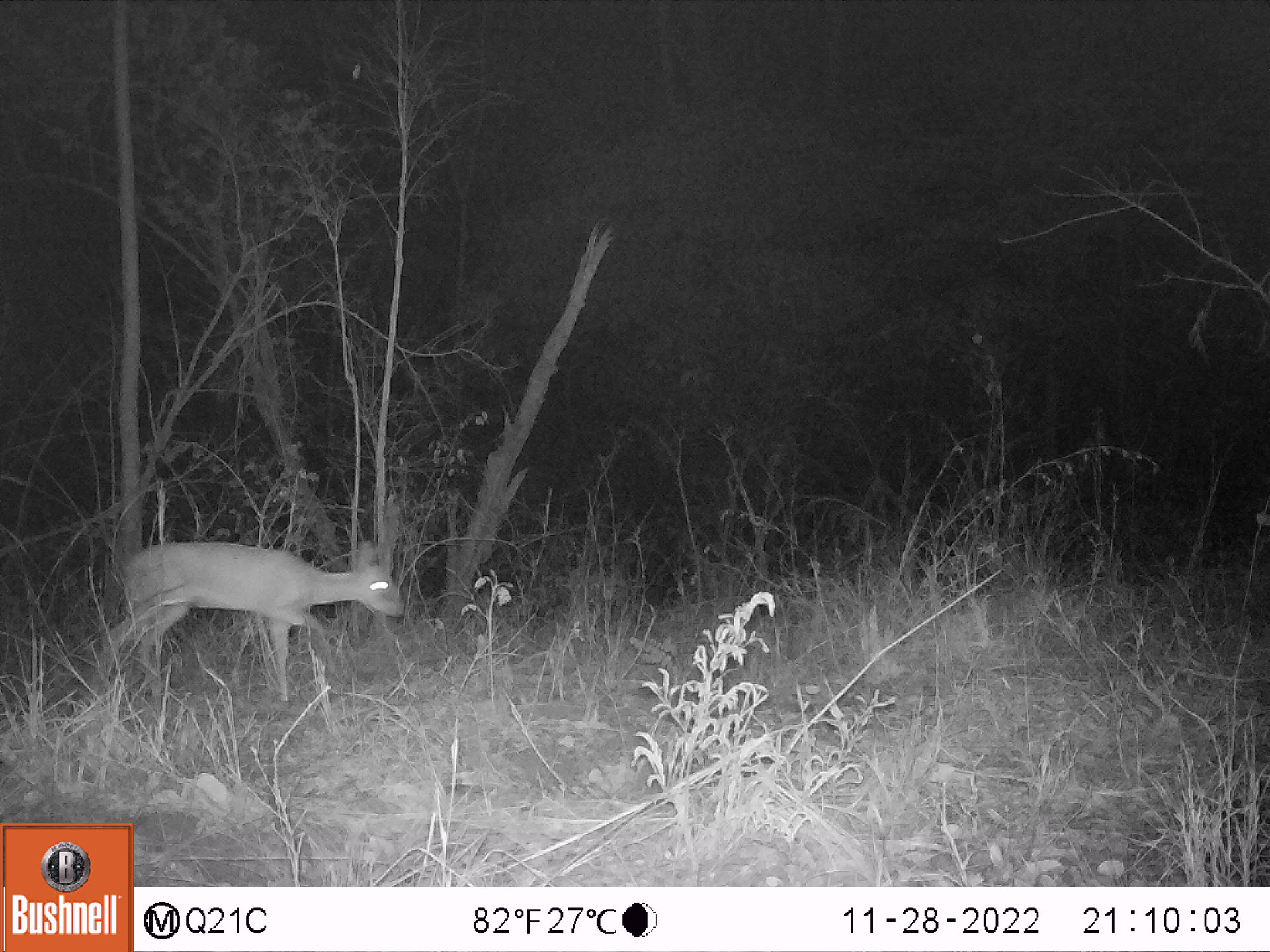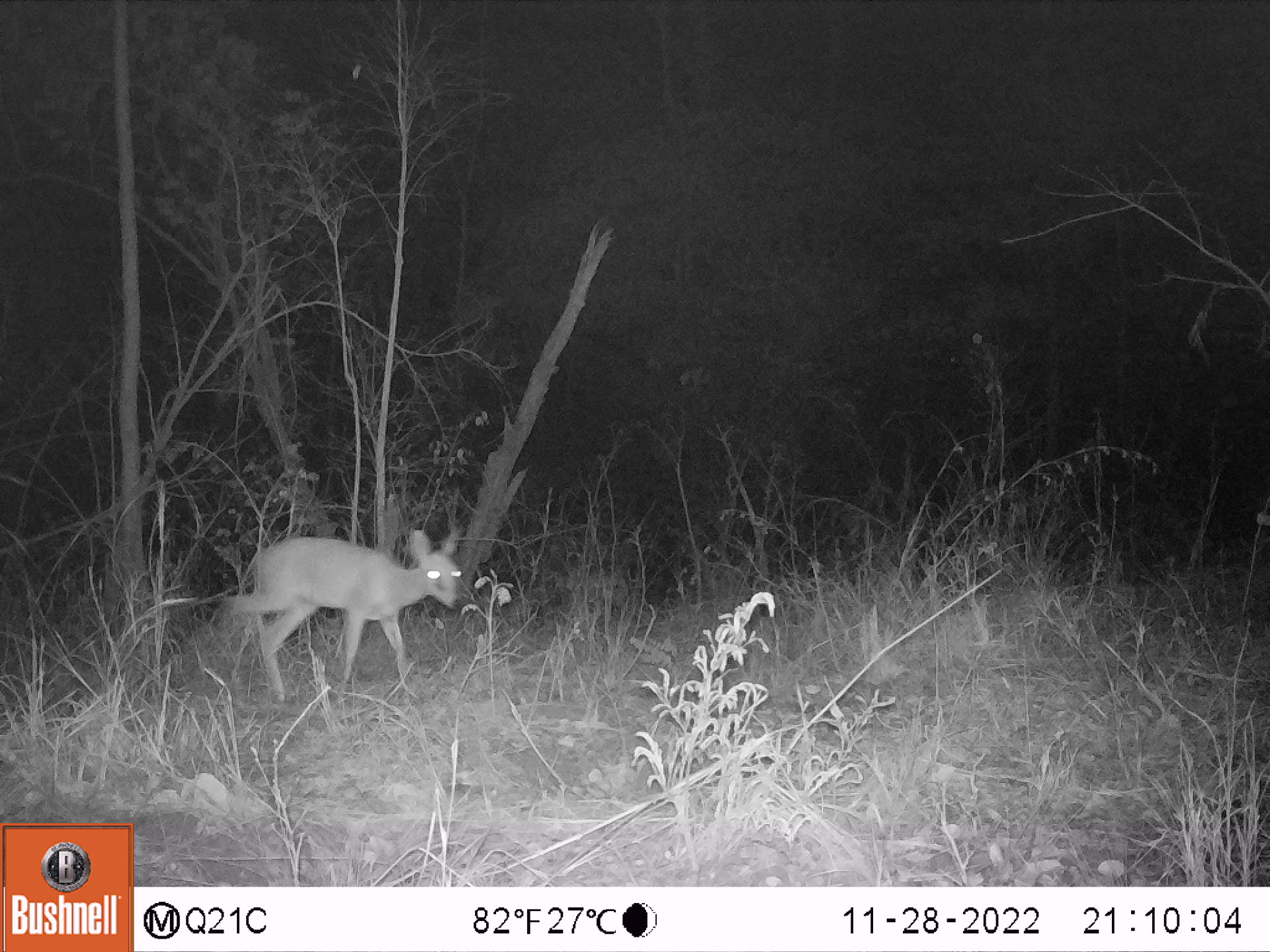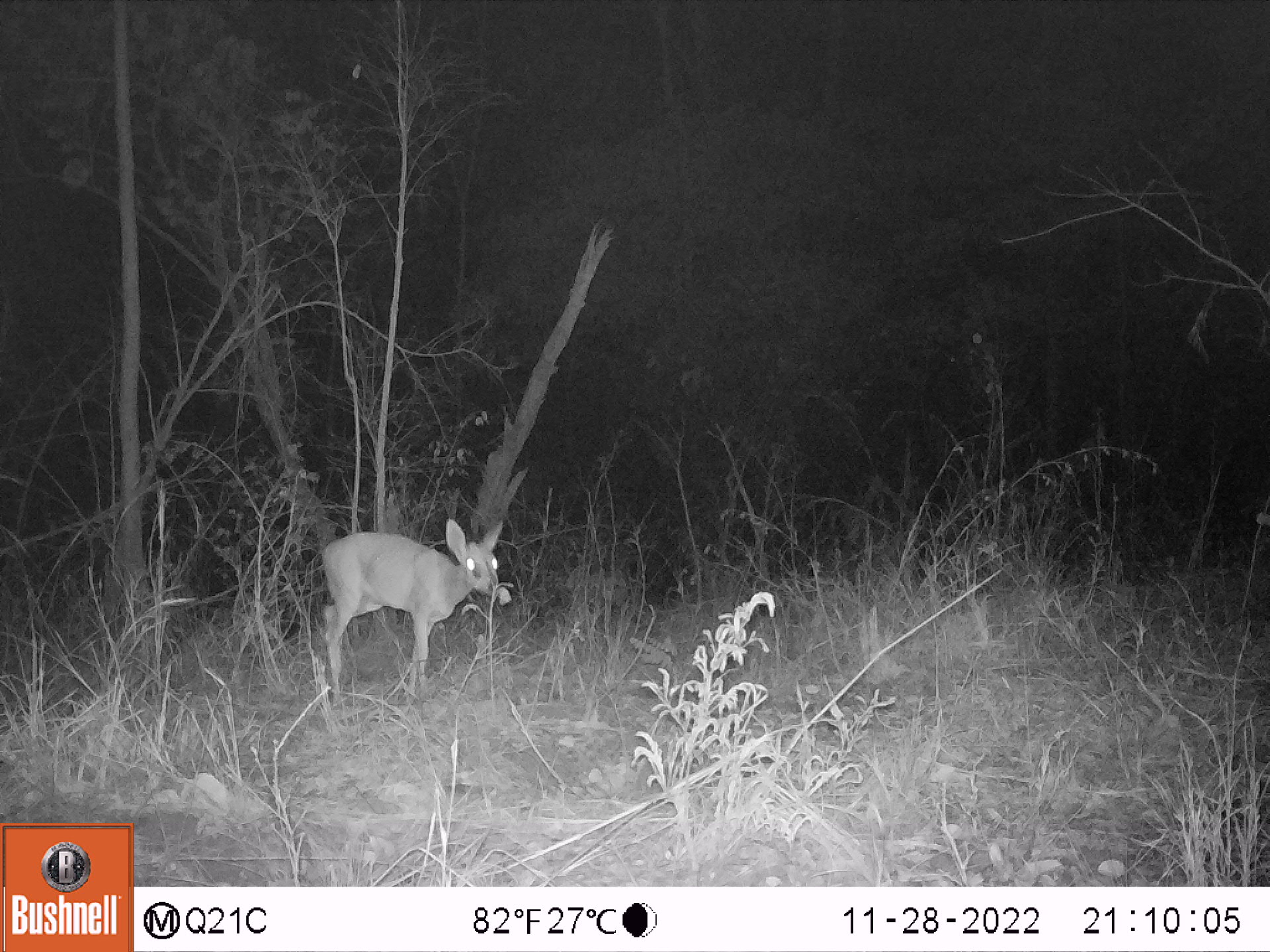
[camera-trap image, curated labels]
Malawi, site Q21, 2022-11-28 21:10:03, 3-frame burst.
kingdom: Animalia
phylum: Chordata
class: Mammalia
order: Artiodactyla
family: Bovidae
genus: Sylvicapra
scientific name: Sylvicapra grimmia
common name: common duiker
Common duiker (Sylvicapra grimmia), count 1.